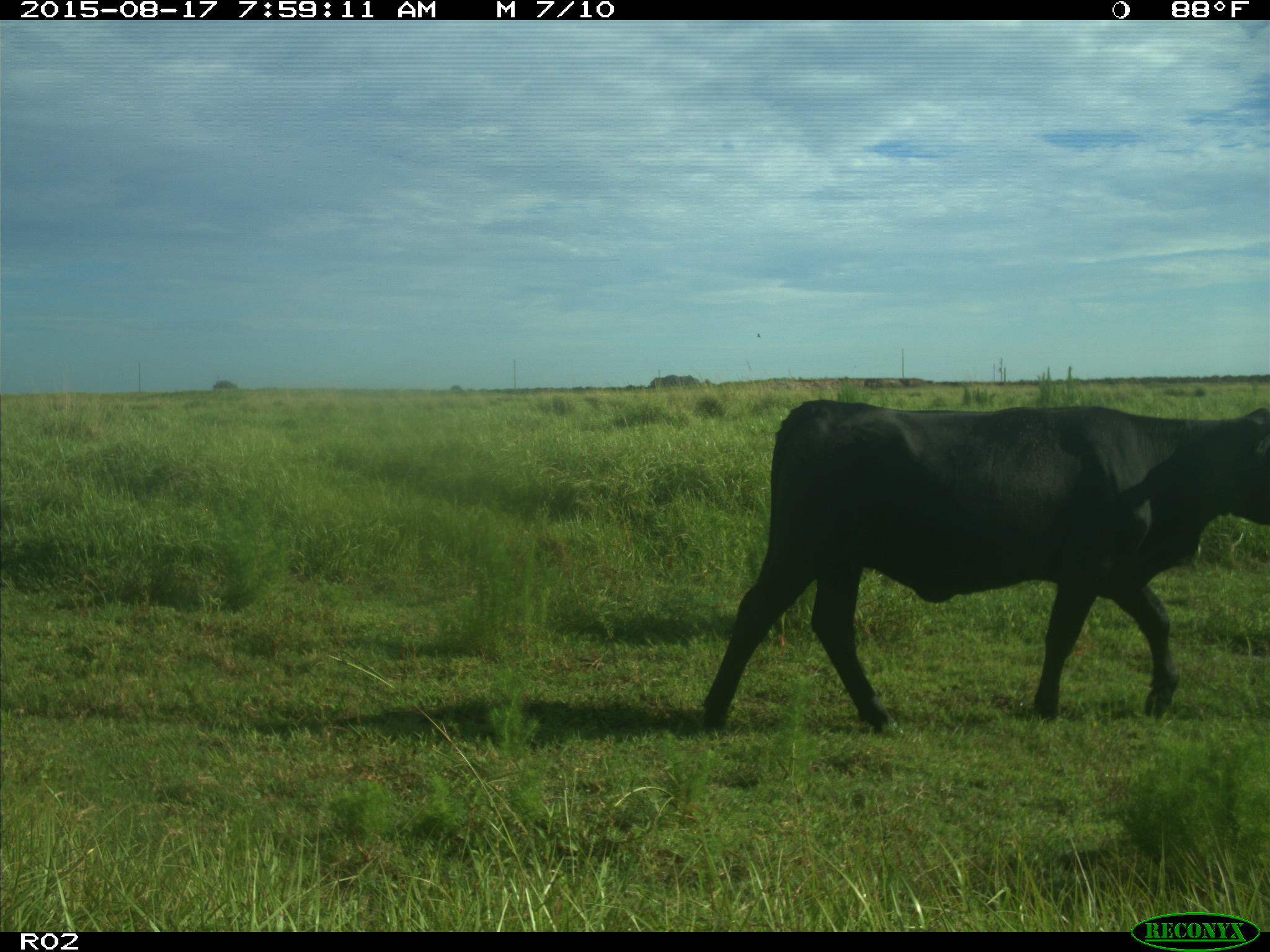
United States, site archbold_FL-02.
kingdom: Animalia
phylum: Chordata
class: Mammalia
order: Artiodactyla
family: Bovidae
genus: Bos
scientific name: Bos taurus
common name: domestic cow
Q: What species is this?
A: Bos taurus (domestic cow).